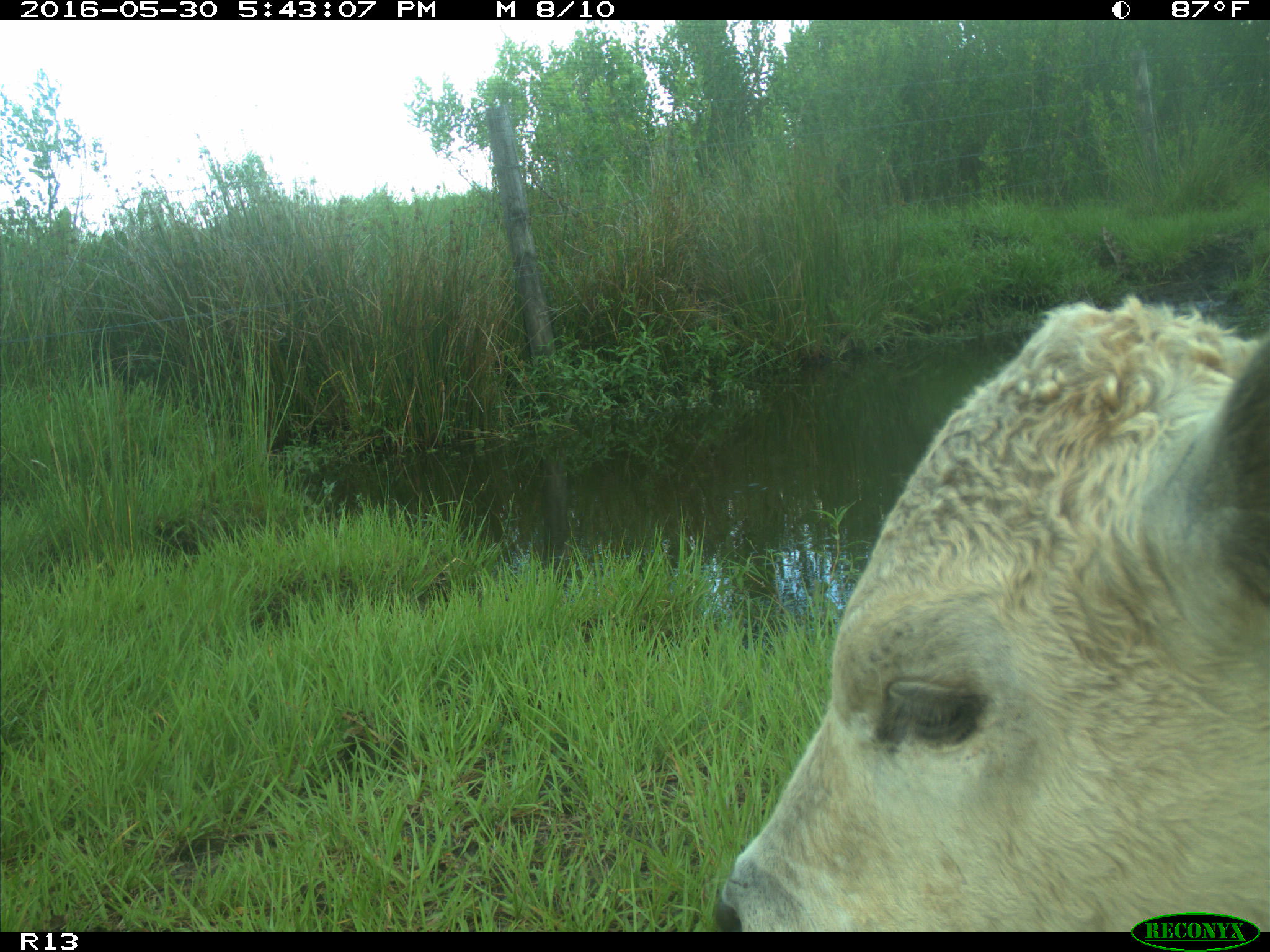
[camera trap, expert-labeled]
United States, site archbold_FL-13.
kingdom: Animalia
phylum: Chordata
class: Mammalia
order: Artiodactyla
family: Bovidae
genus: Bos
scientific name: Bos taurus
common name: domestic cow